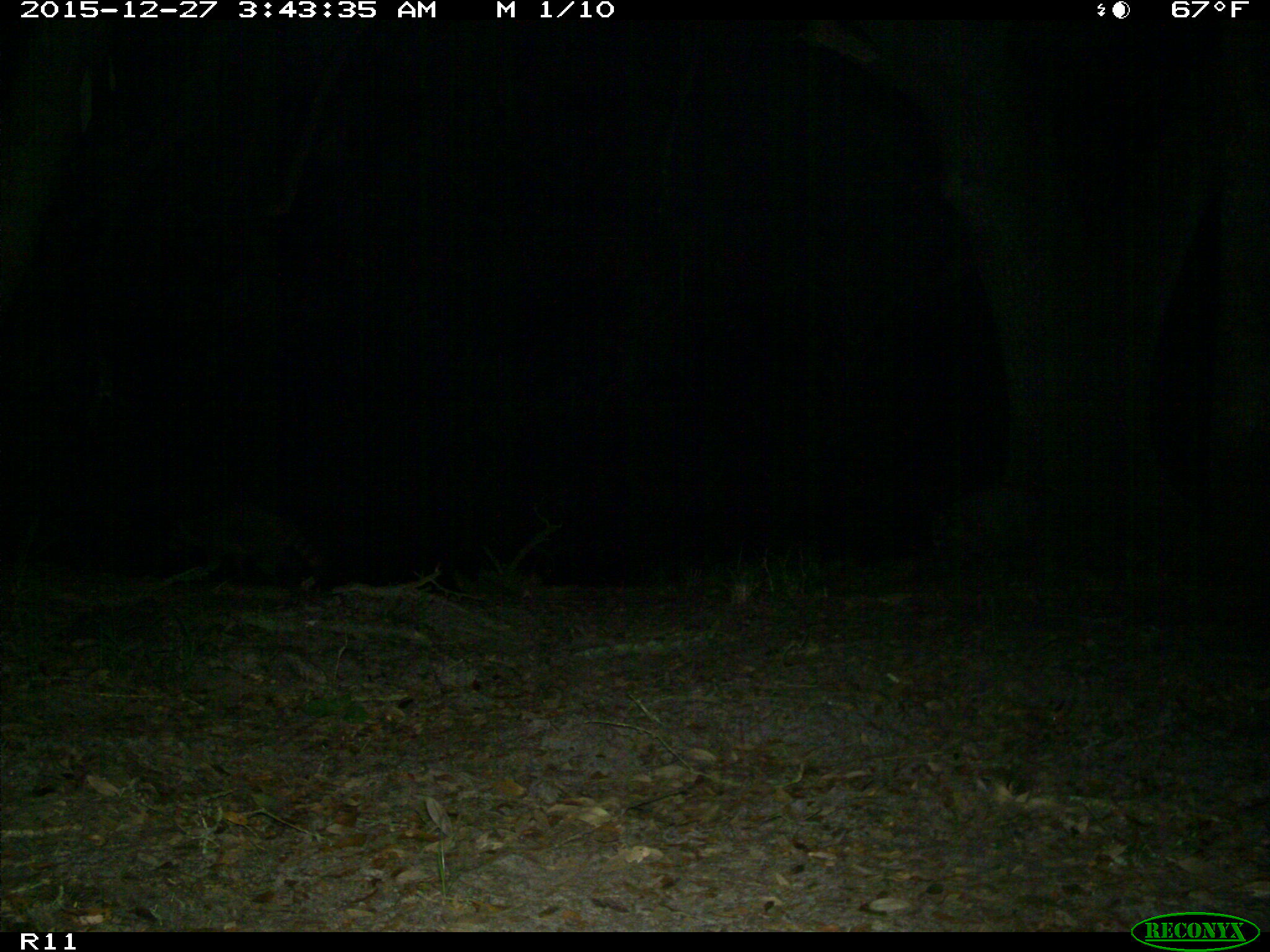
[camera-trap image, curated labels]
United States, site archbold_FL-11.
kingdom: Animalia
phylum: Chordata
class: Mammalia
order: Carnivora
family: Procyonidae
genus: Procyon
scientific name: Procyon lotor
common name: common raccoon